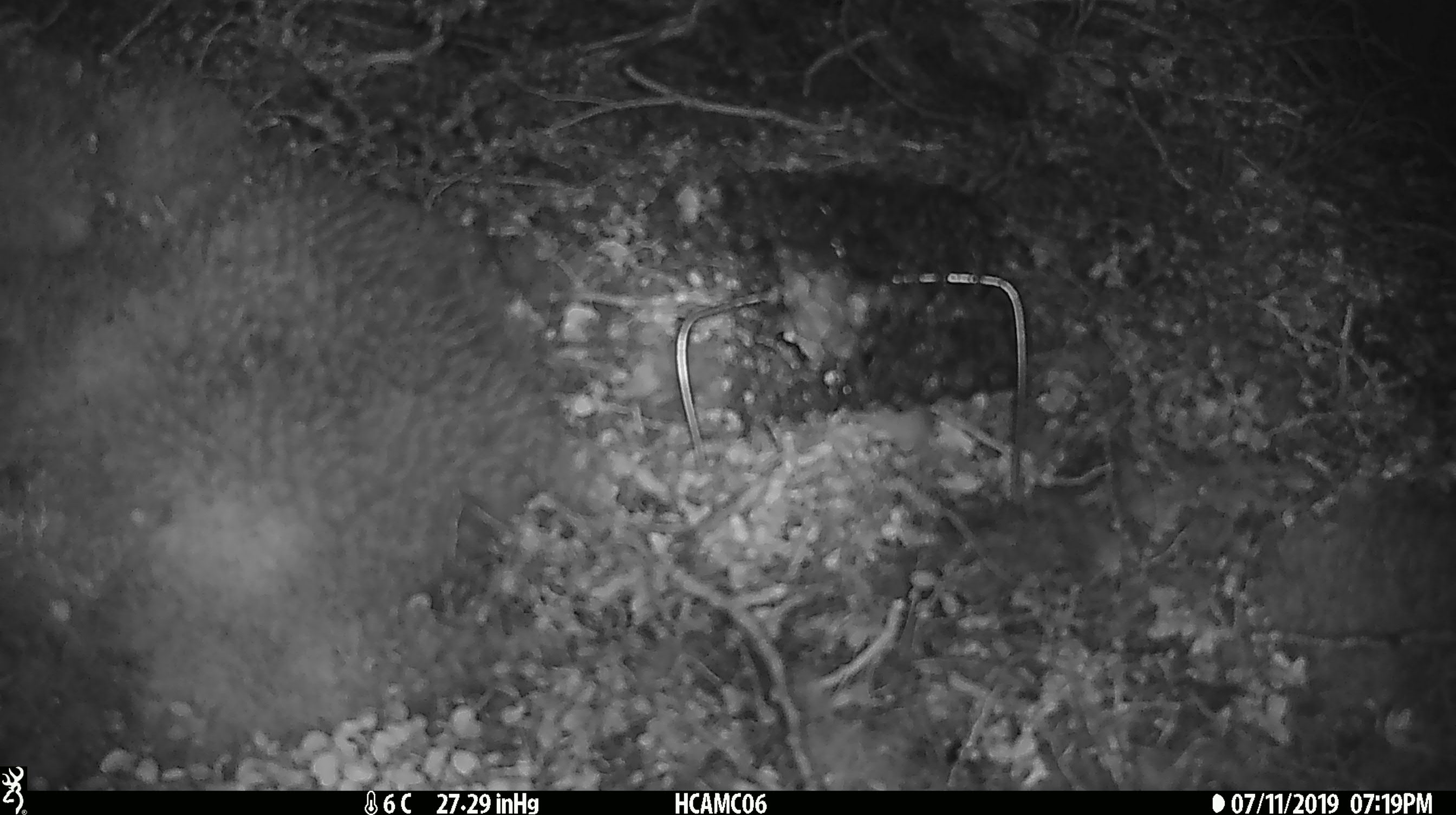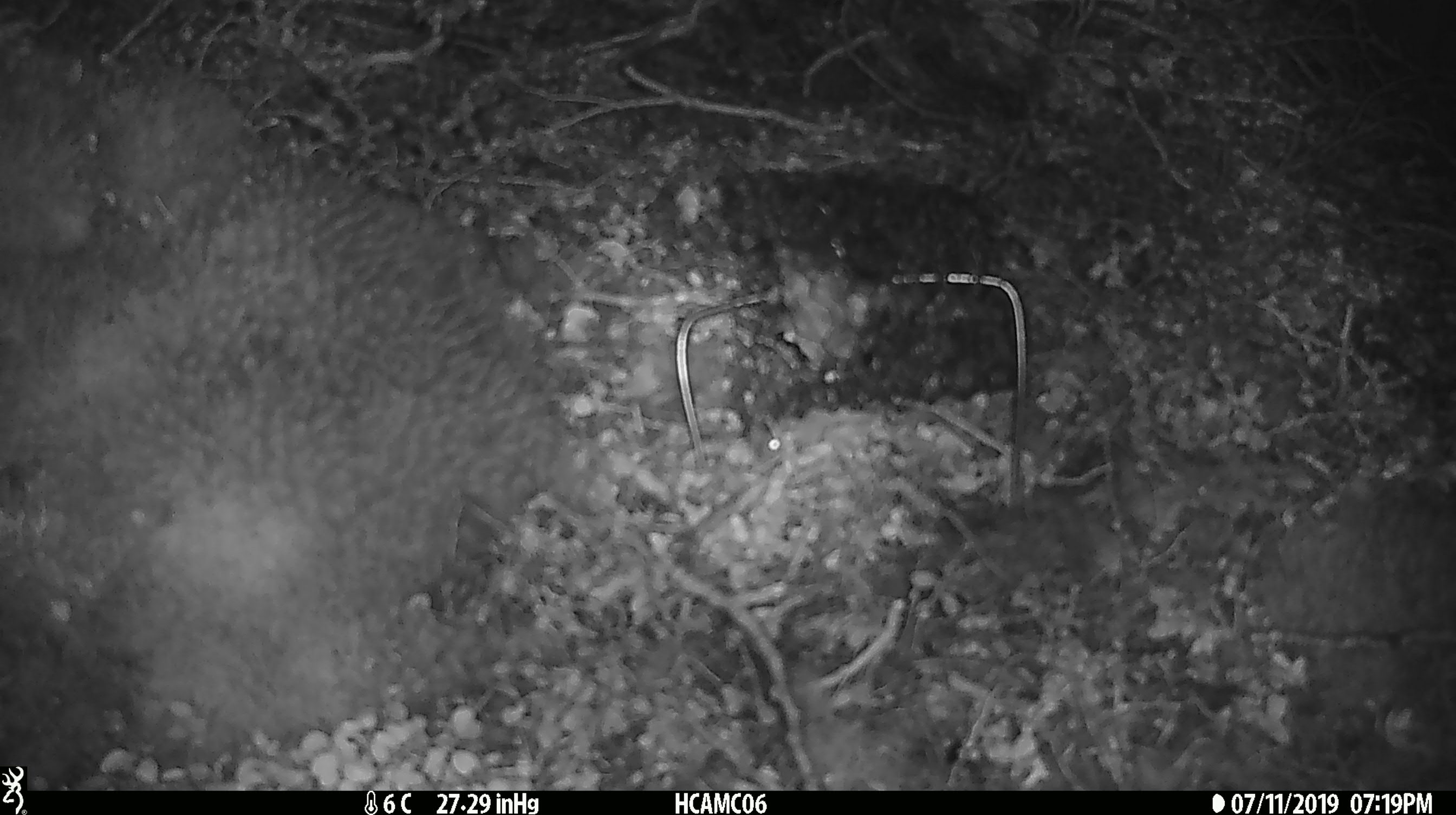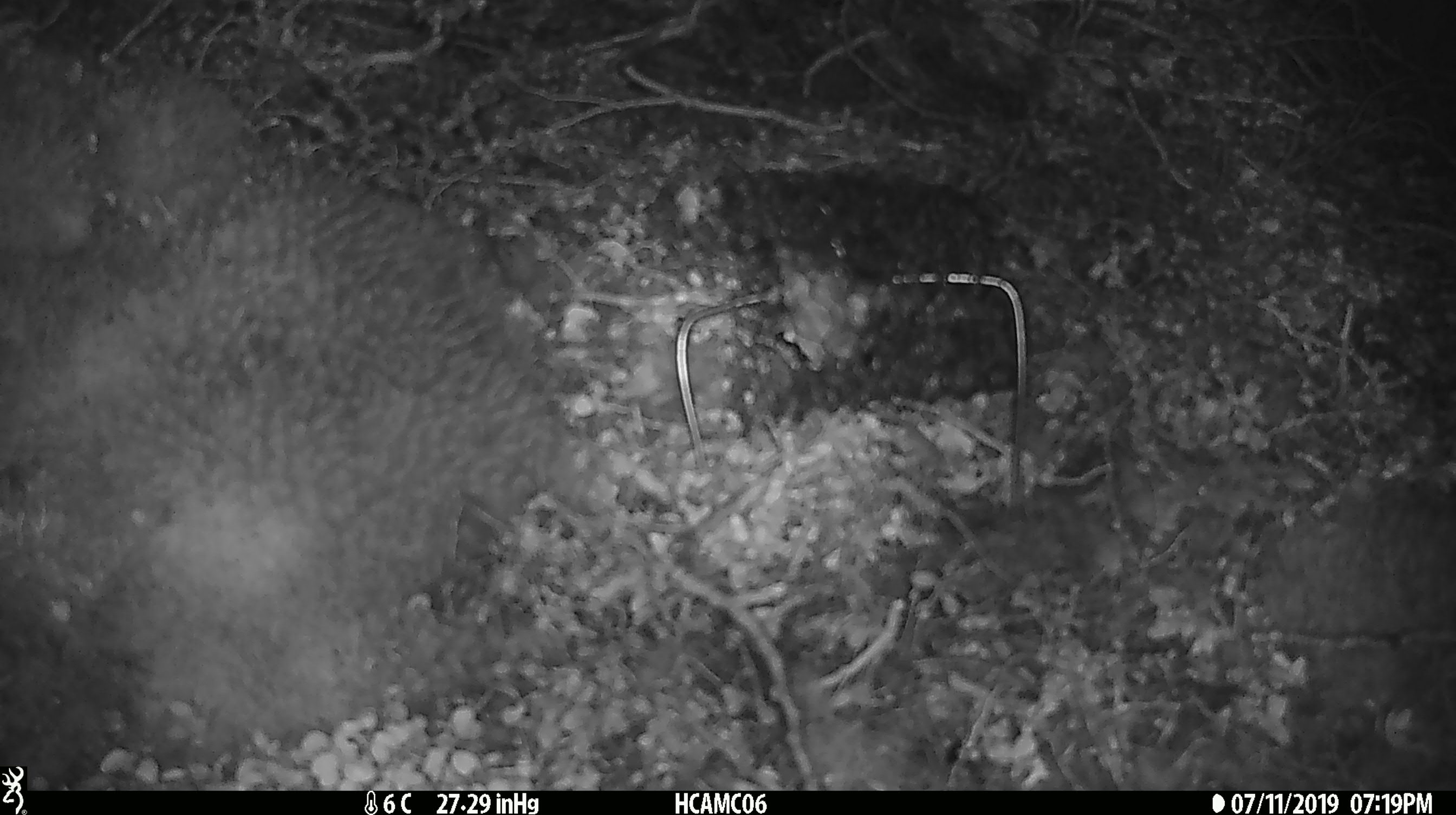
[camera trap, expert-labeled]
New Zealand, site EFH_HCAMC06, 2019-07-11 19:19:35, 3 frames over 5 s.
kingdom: Animalia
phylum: Chordata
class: Mammalia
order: Rodentia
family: Muridae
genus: Mus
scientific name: Mus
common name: mouse